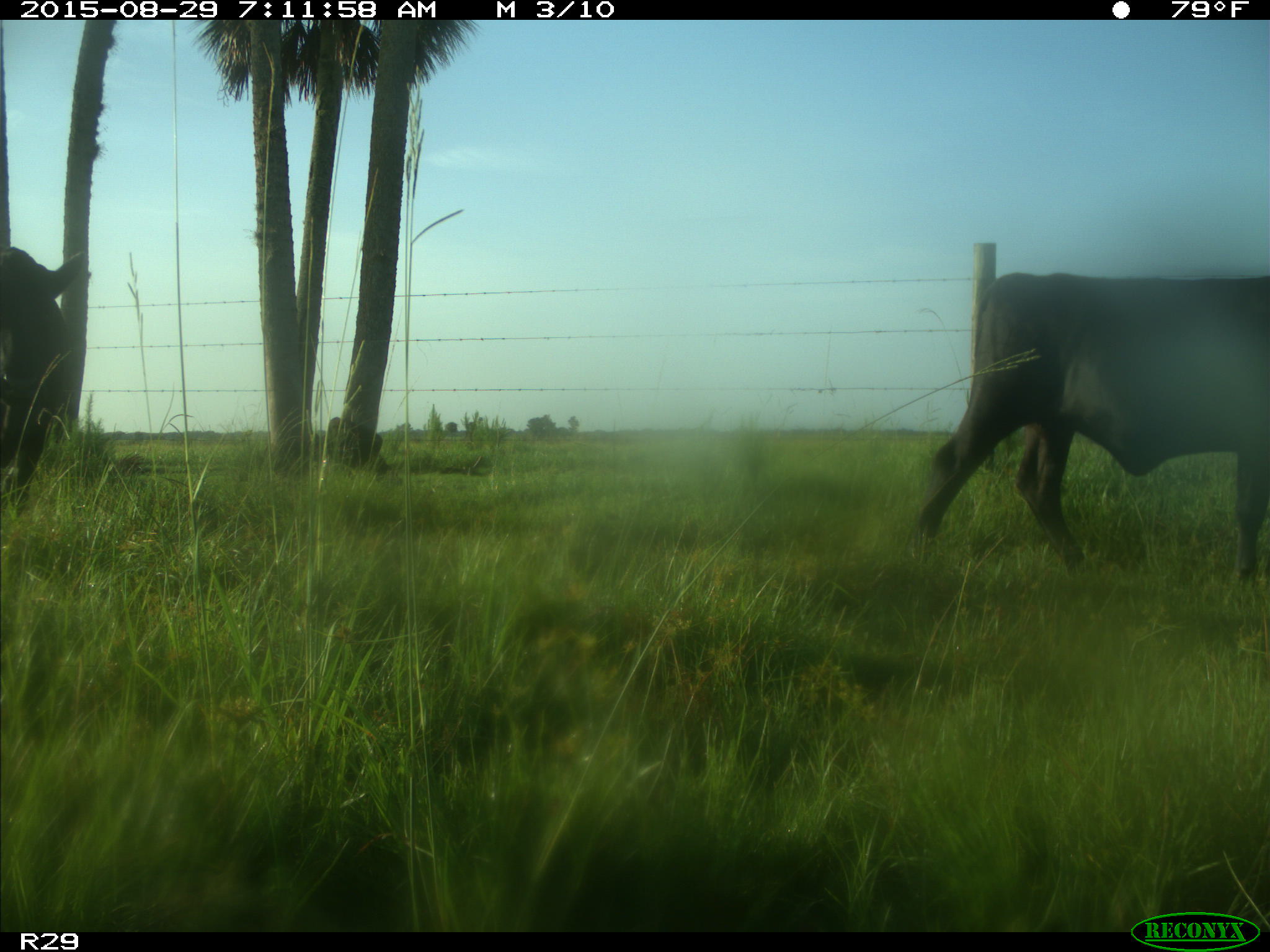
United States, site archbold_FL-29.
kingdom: Animalia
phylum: Chordata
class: Mammalia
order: Artiodactyla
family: Bovidae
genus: Bos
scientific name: Bos taurus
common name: domestic cow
Bos taurus (domestic cow).